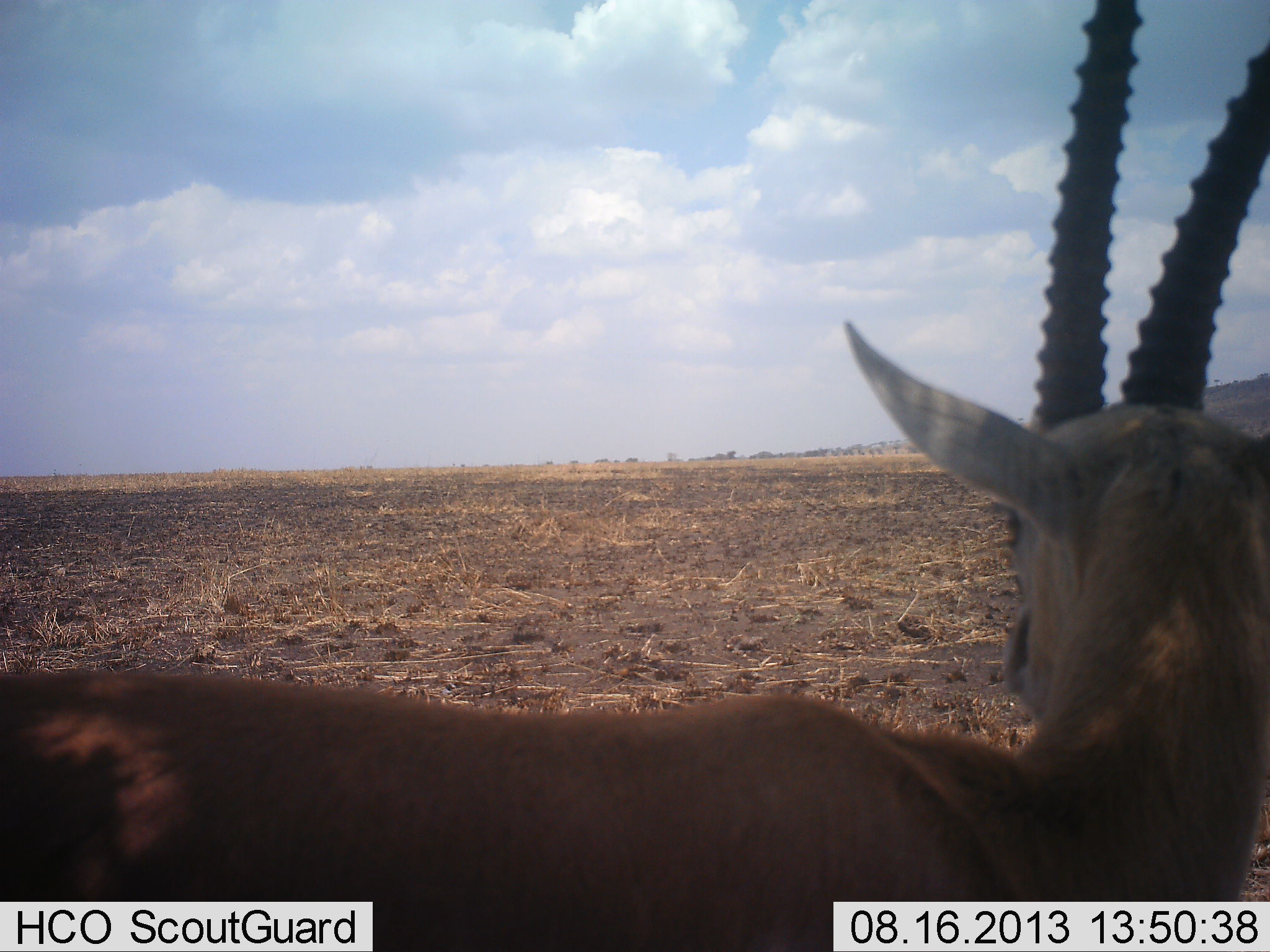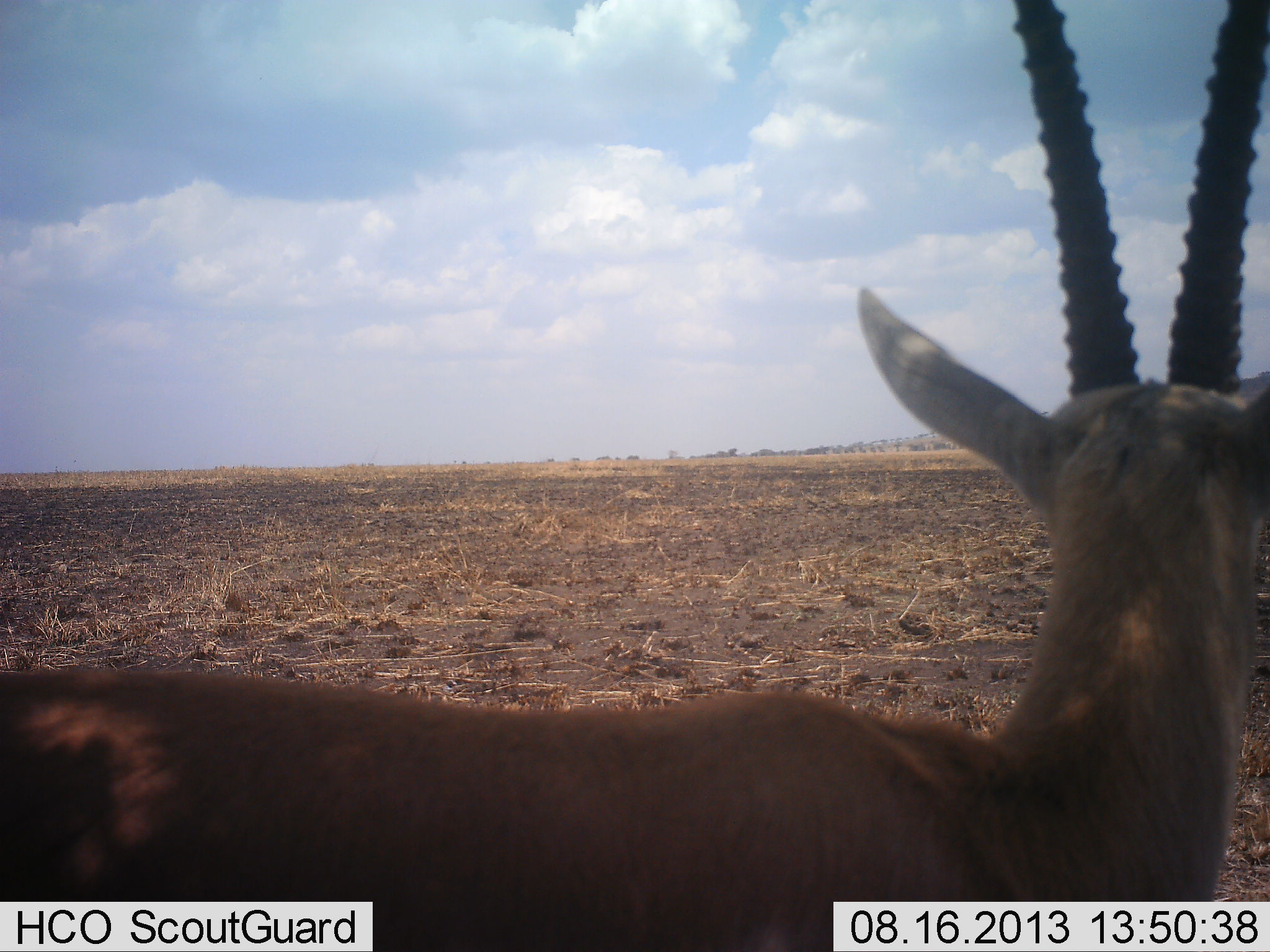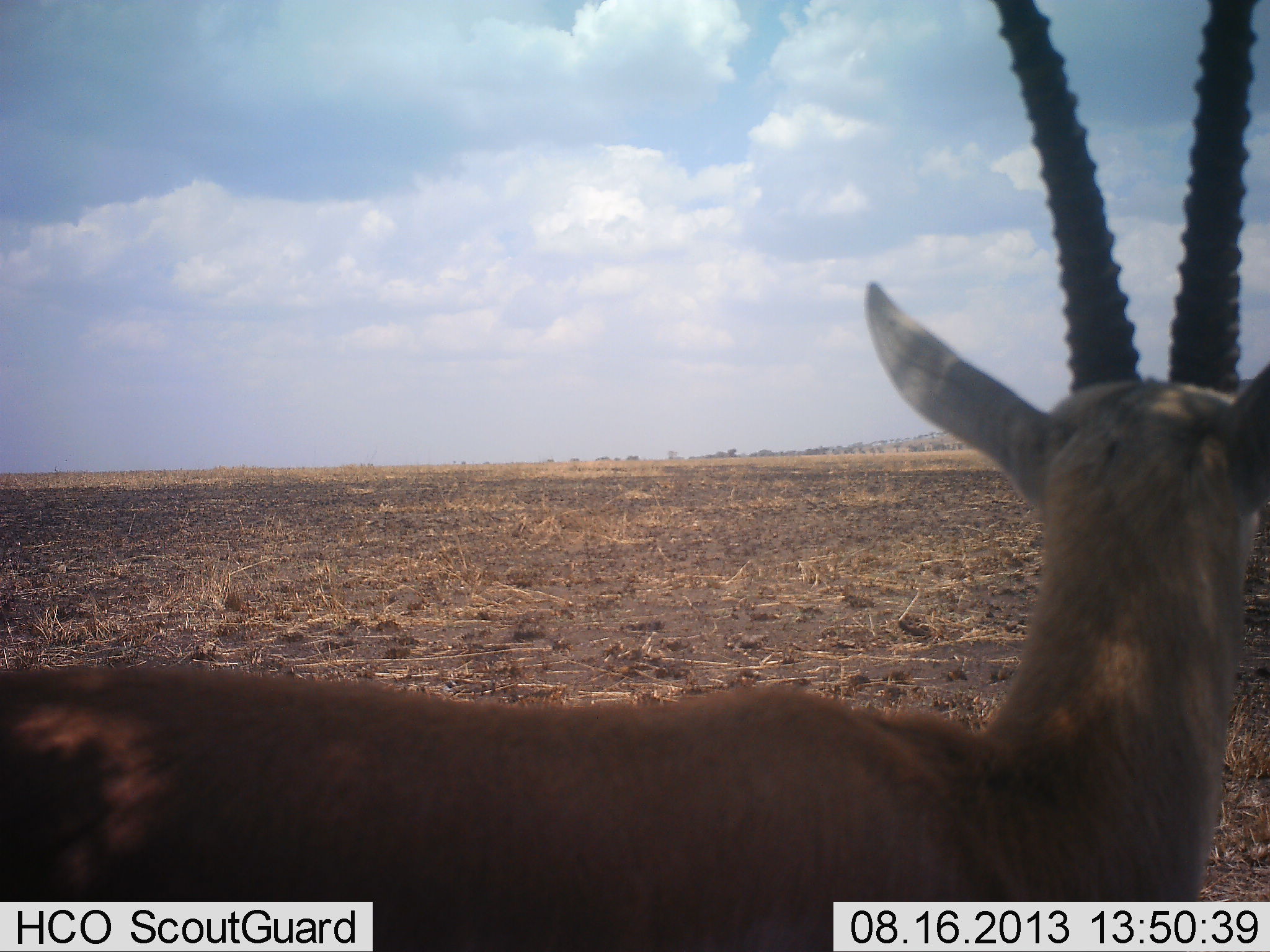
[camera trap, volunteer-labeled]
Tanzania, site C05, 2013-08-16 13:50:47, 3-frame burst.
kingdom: Animalia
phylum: Chordata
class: Mammalia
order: Artiodactyla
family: Bovidae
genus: Eudorcas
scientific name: Eudorcas thomsonii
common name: thomson's gazelle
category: gazellethomsons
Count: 1.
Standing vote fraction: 95%.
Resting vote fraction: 0%.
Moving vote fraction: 5%.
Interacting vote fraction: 0%.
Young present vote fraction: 0%.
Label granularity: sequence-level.